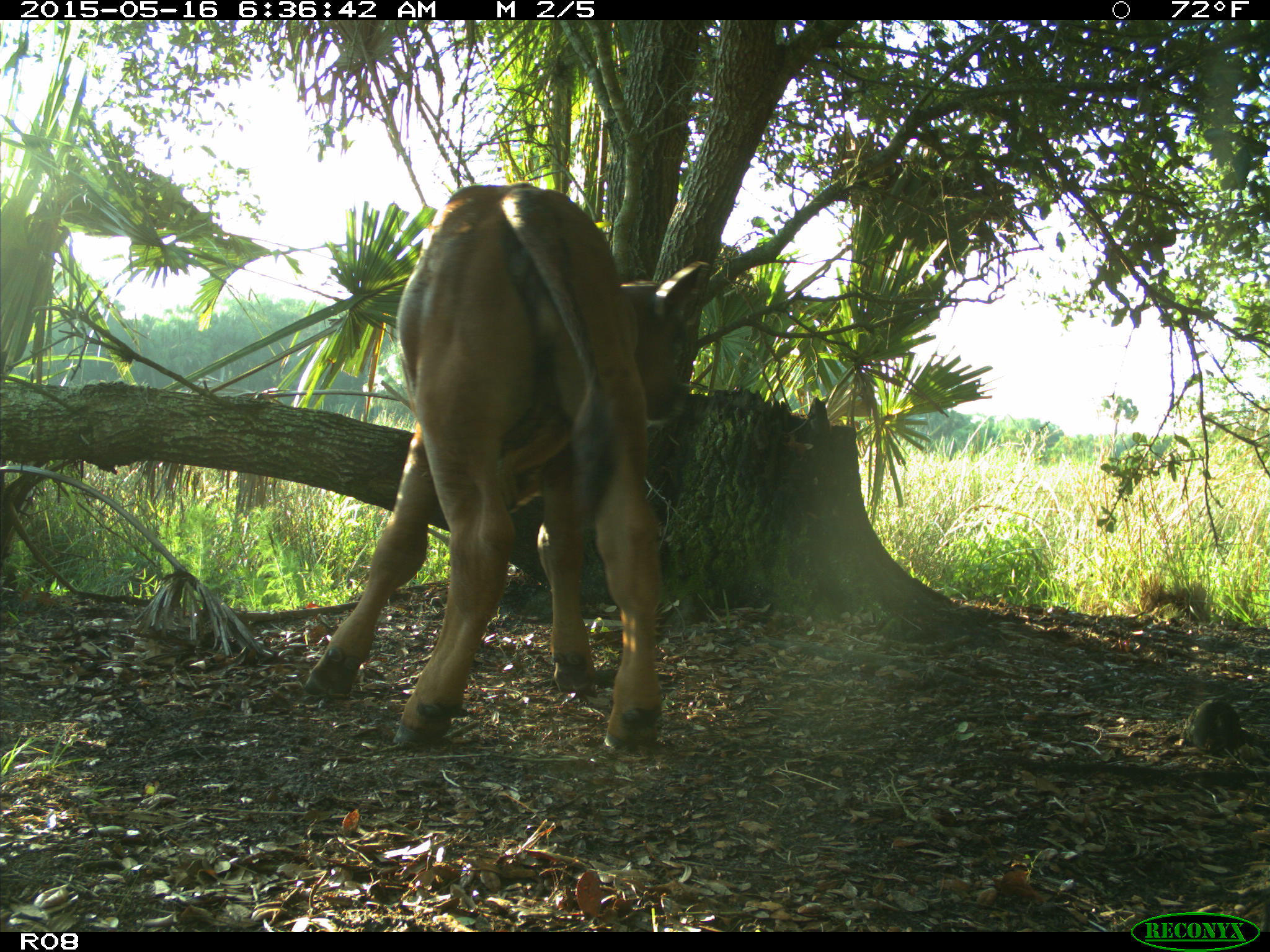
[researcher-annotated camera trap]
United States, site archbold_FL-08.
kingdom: Animalia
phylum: Chordata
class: Mammalia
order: Artiodactyla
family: Bovidae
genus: Bos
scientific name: Bos taurus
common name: domestic cow